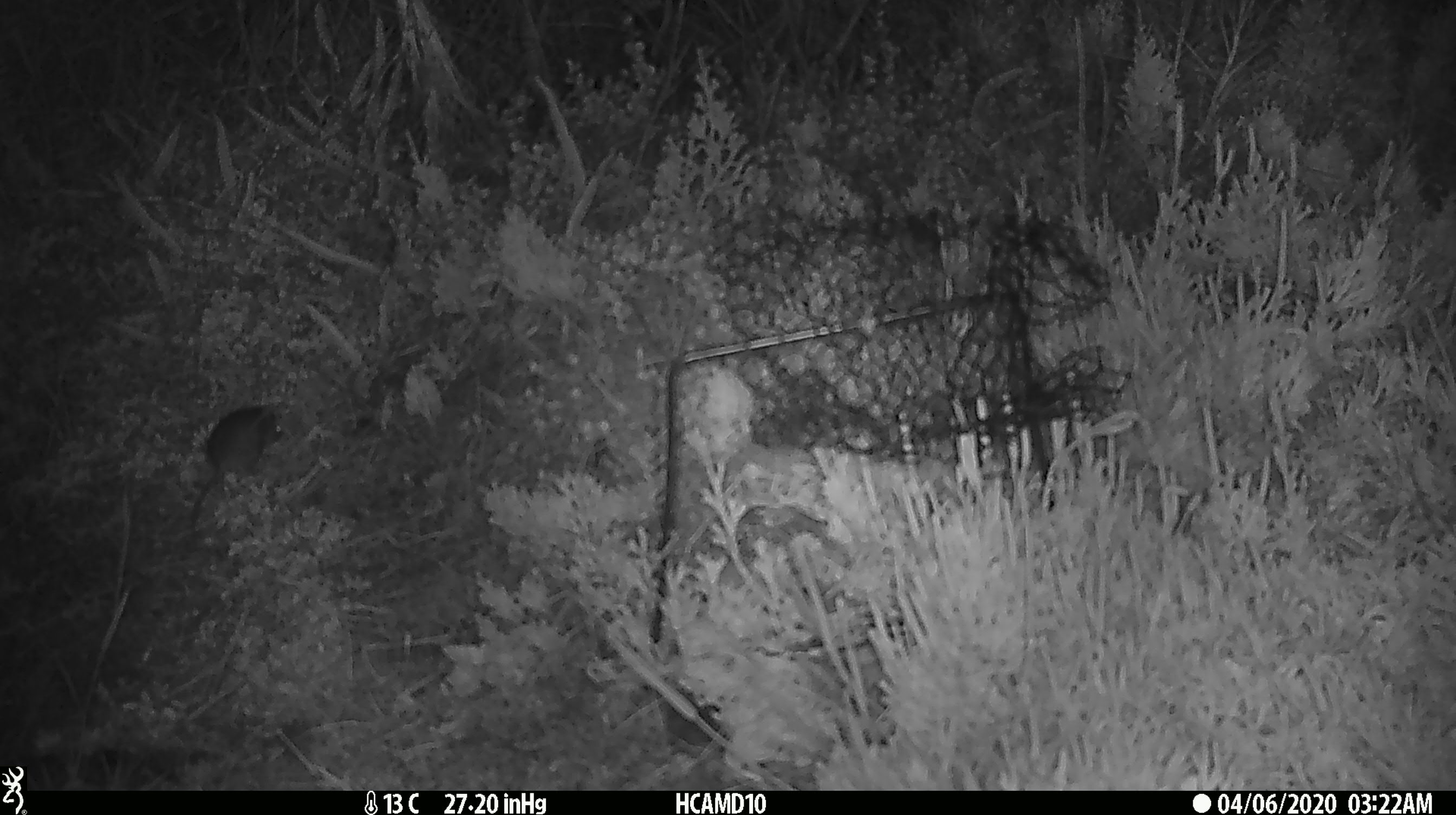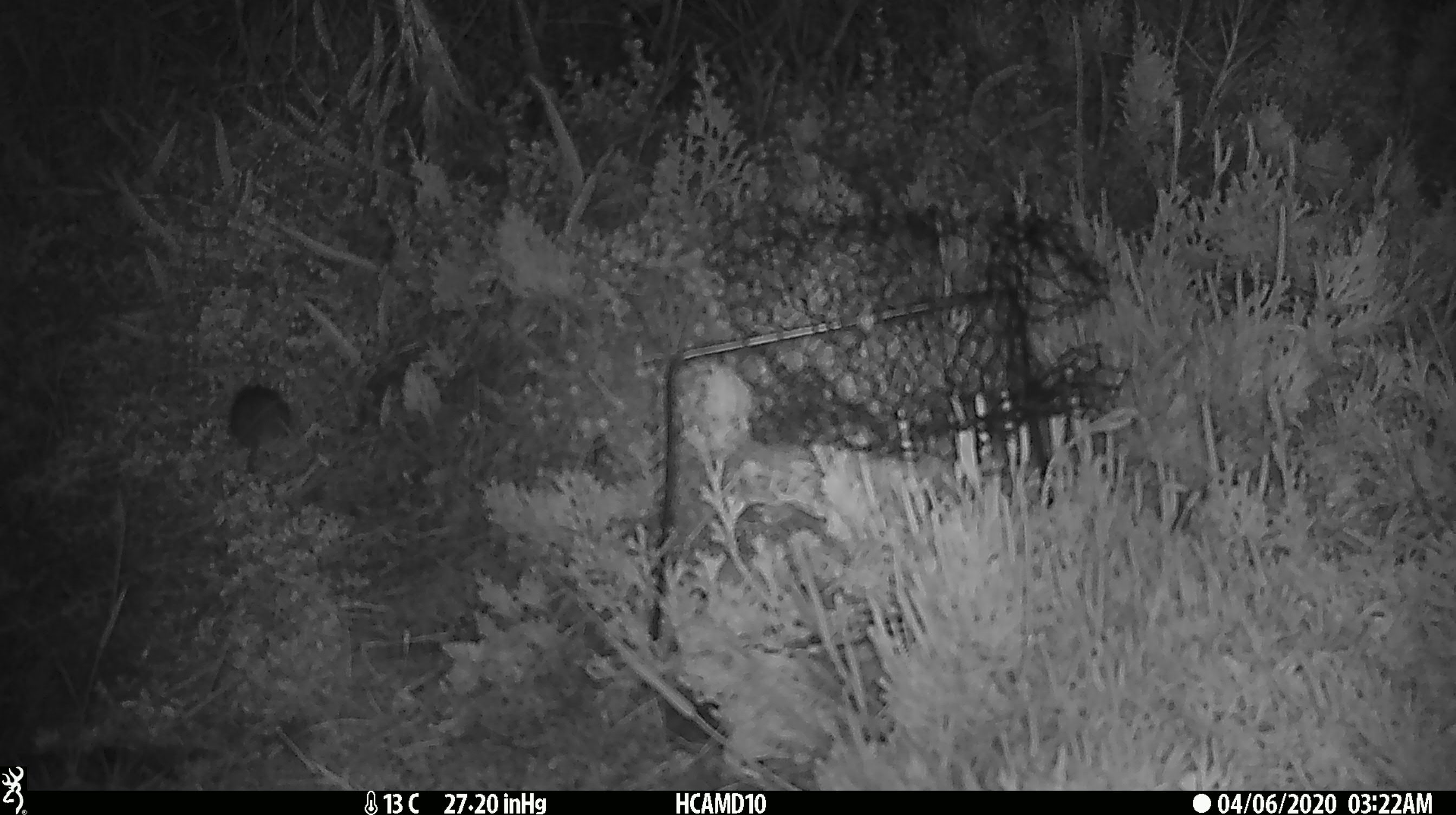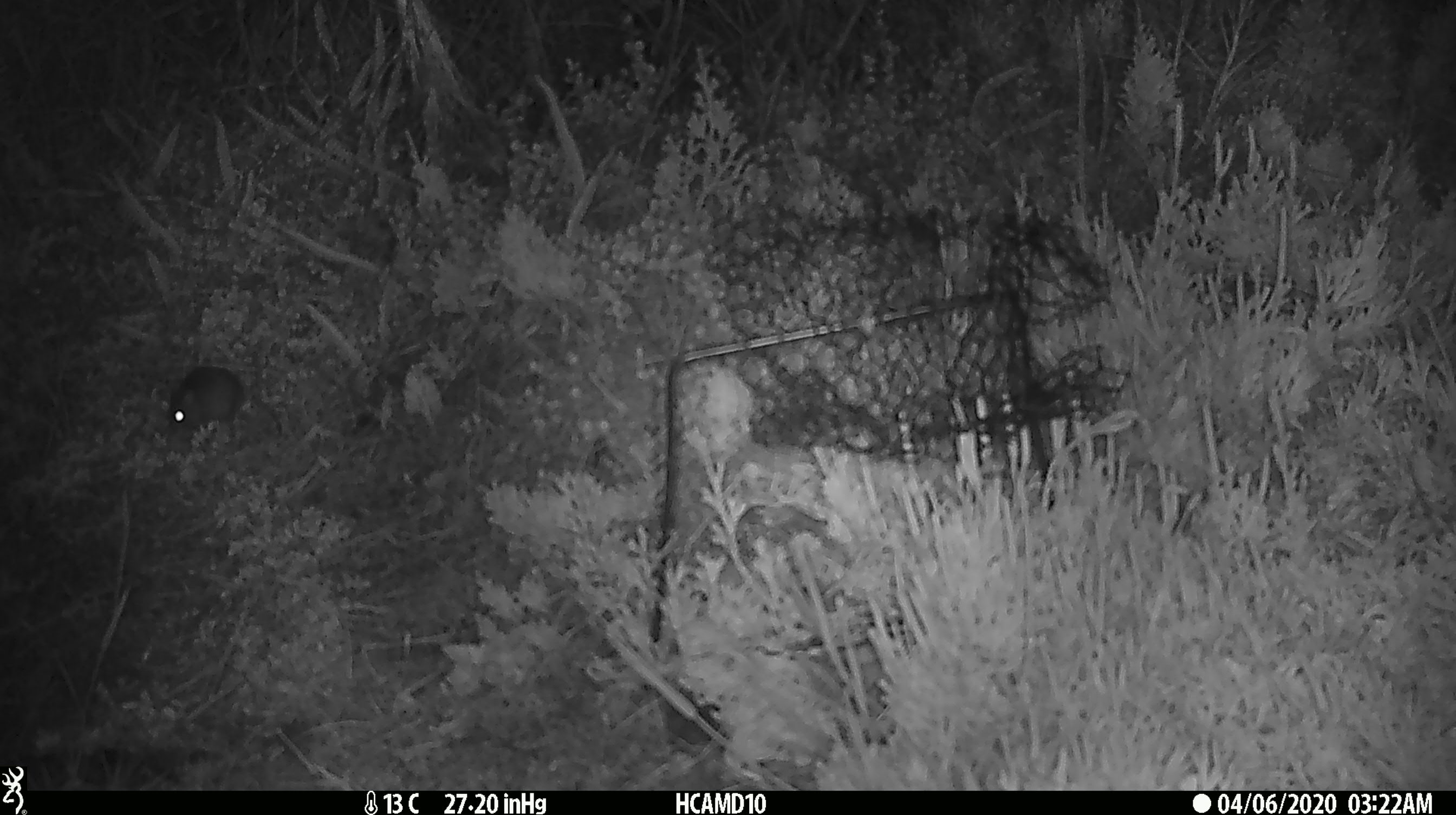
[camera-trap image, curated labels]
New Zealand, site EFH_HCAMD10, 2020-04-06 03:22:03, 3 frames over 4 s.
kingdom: Animalia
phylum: Chordata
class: Mammalia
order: Rodentia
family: Muridae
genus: Mus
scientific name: Mus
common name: mouse